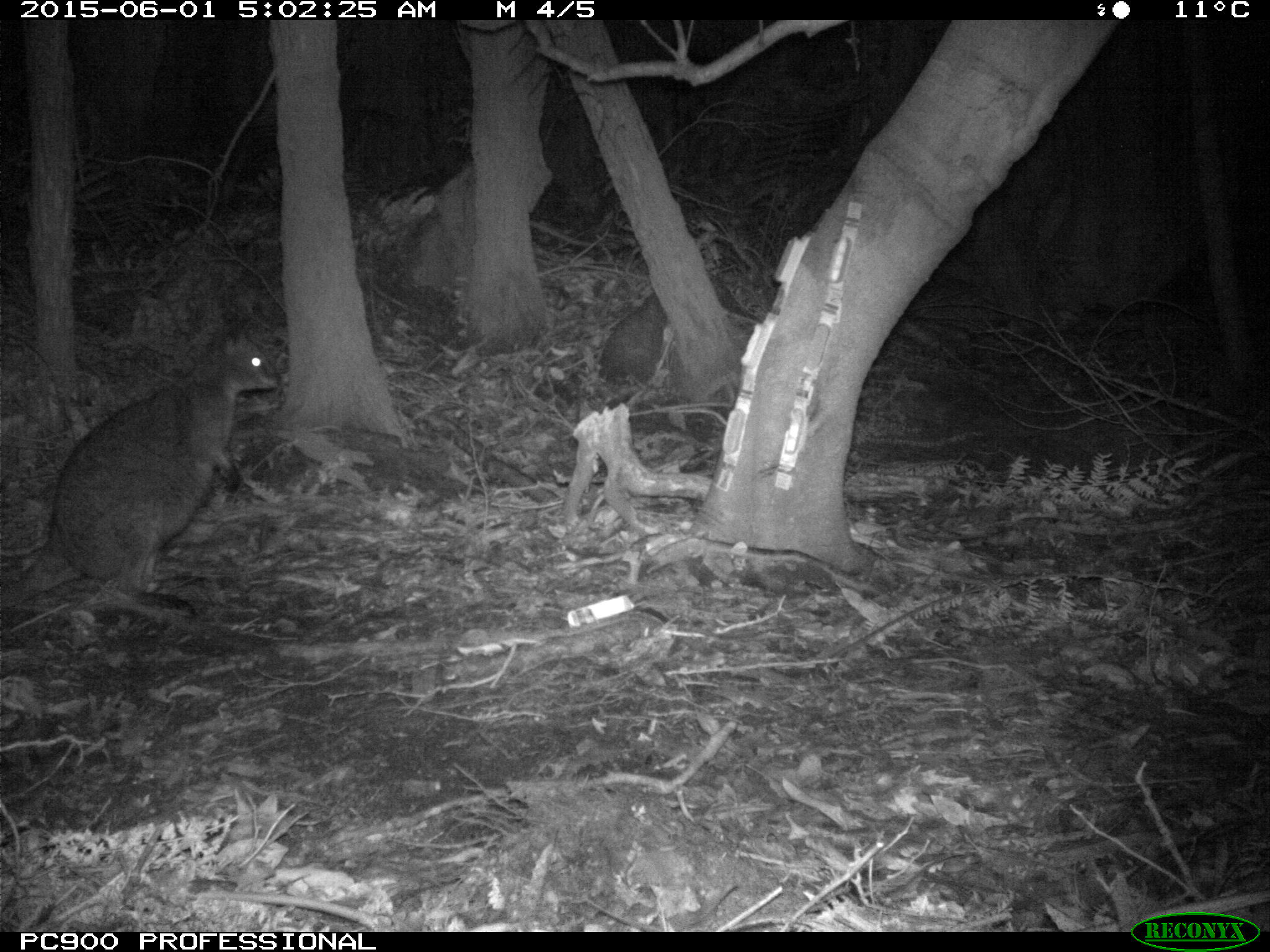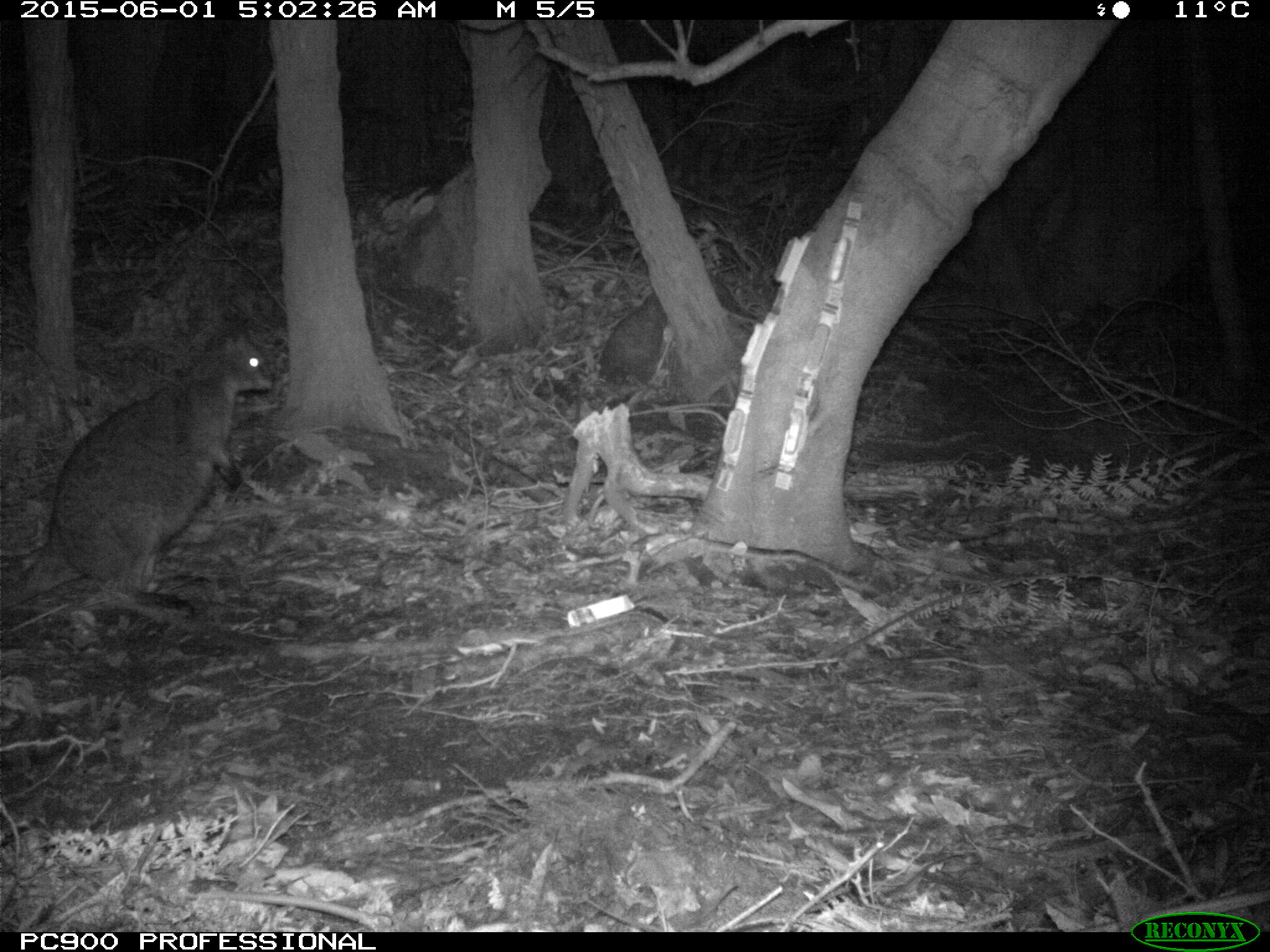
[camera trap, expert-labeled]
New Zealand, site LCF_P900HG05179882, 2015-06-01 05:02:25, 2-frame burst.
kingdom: Animalia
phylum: Chordata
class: Mammalia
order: Diprotodontia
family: Macropodidae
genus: Notamacropus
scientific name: Notamacropus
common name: wallaby